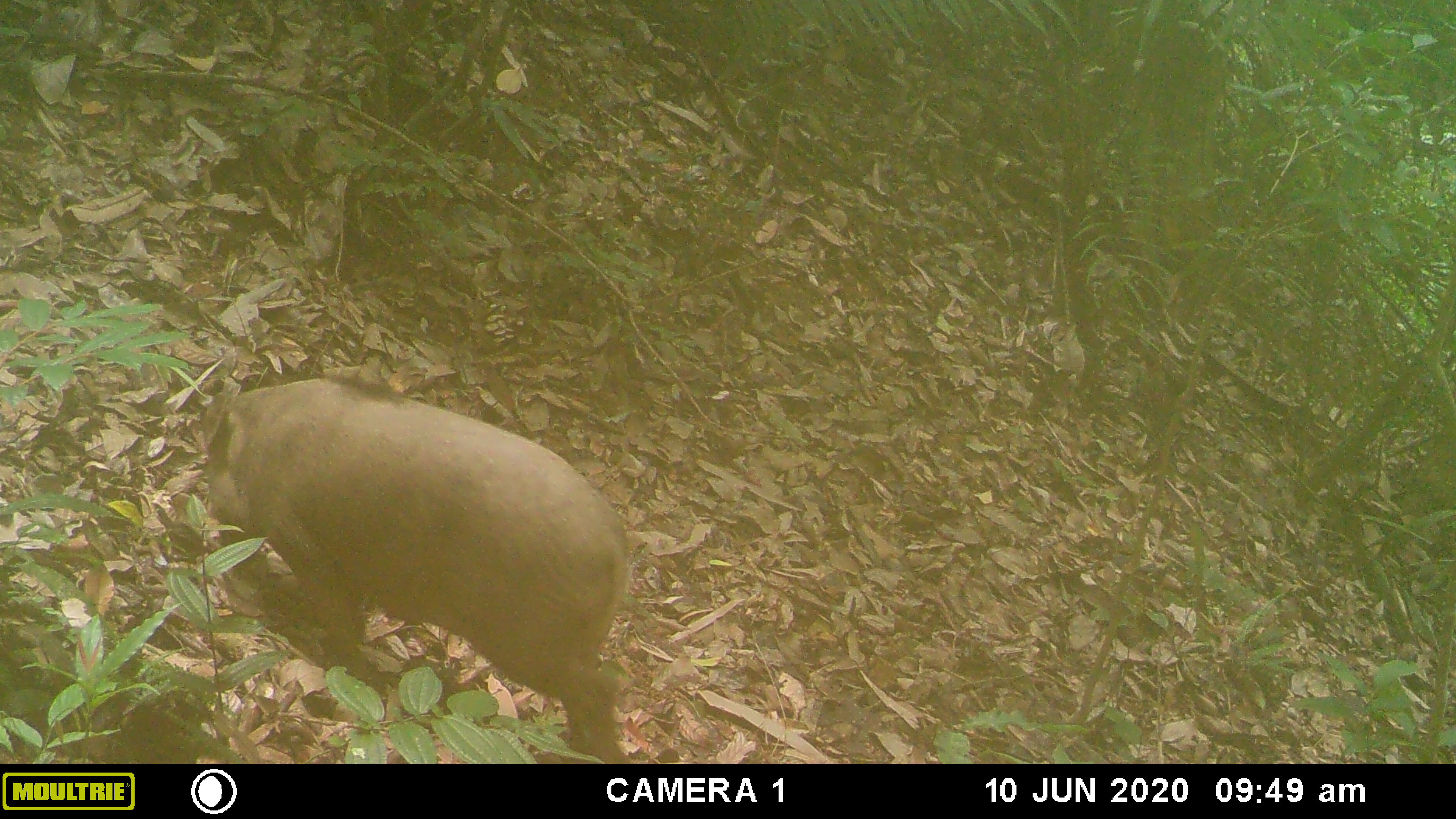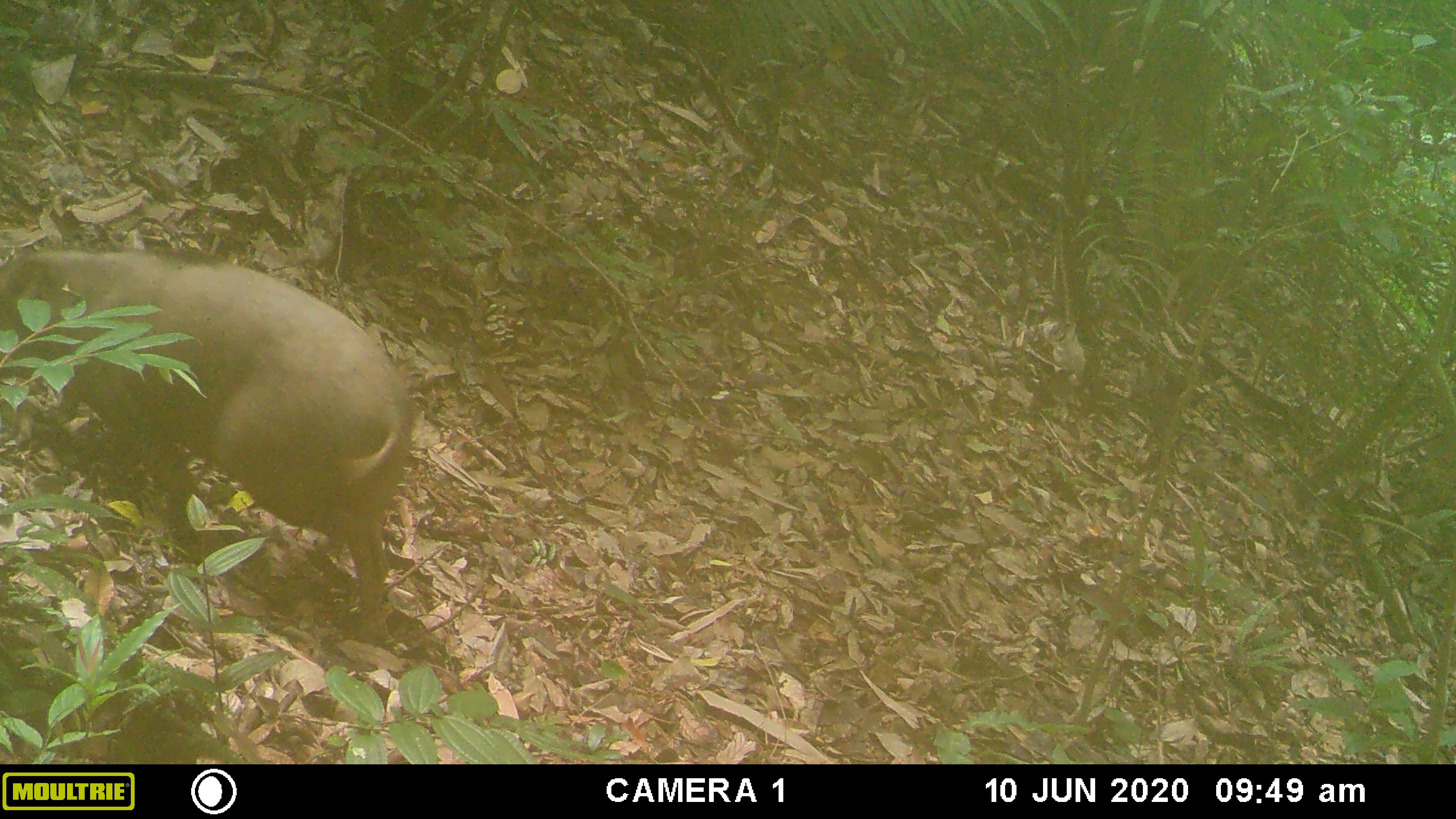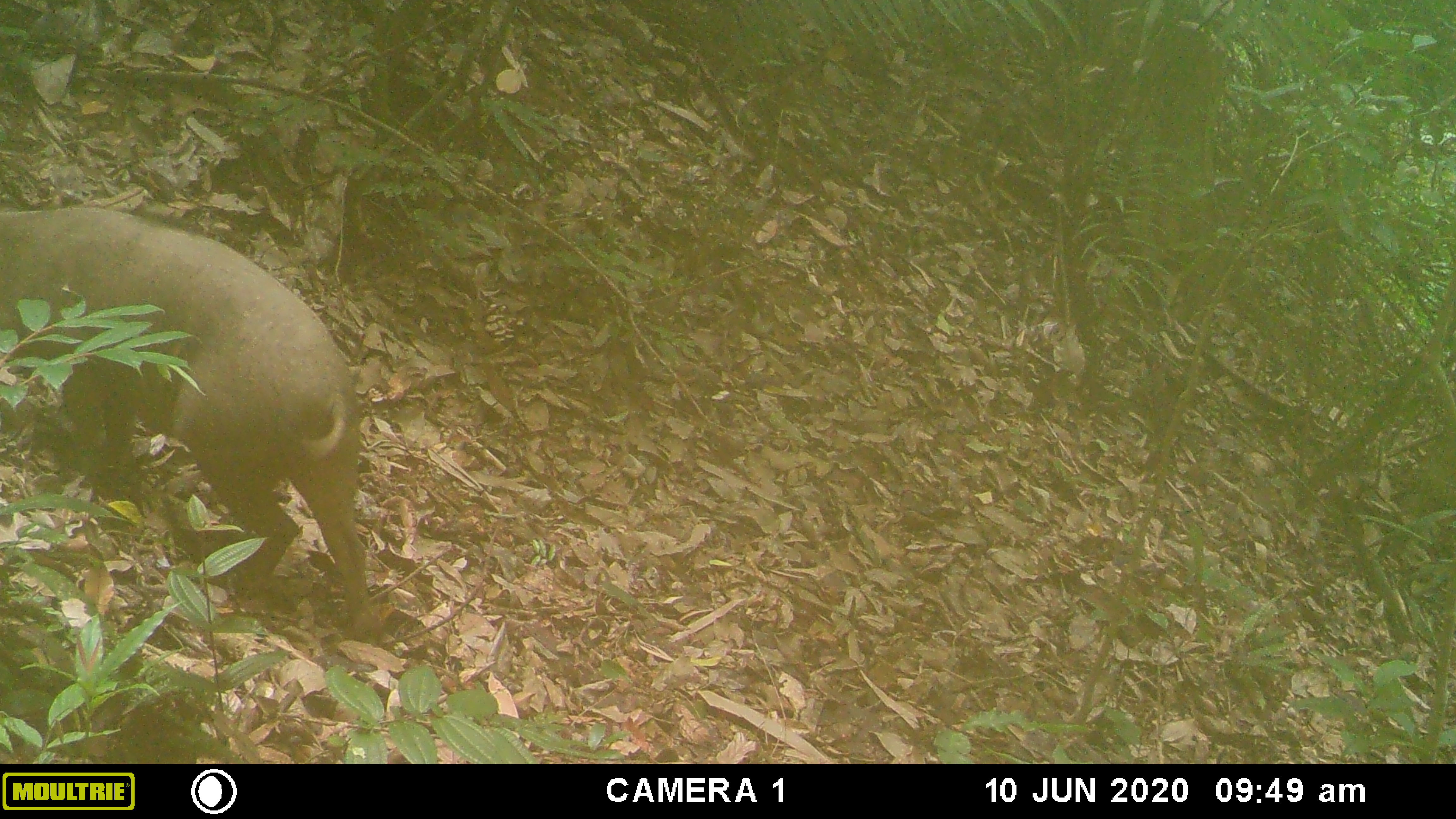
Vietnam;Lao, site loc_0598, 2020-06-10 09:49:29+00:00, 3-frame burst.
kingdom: Animalia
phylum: Chordata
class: Mammalia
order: Artiodactyla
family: Suidae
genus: Sus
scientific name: Sus scrofa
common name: eurasian wild pig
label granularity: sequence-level